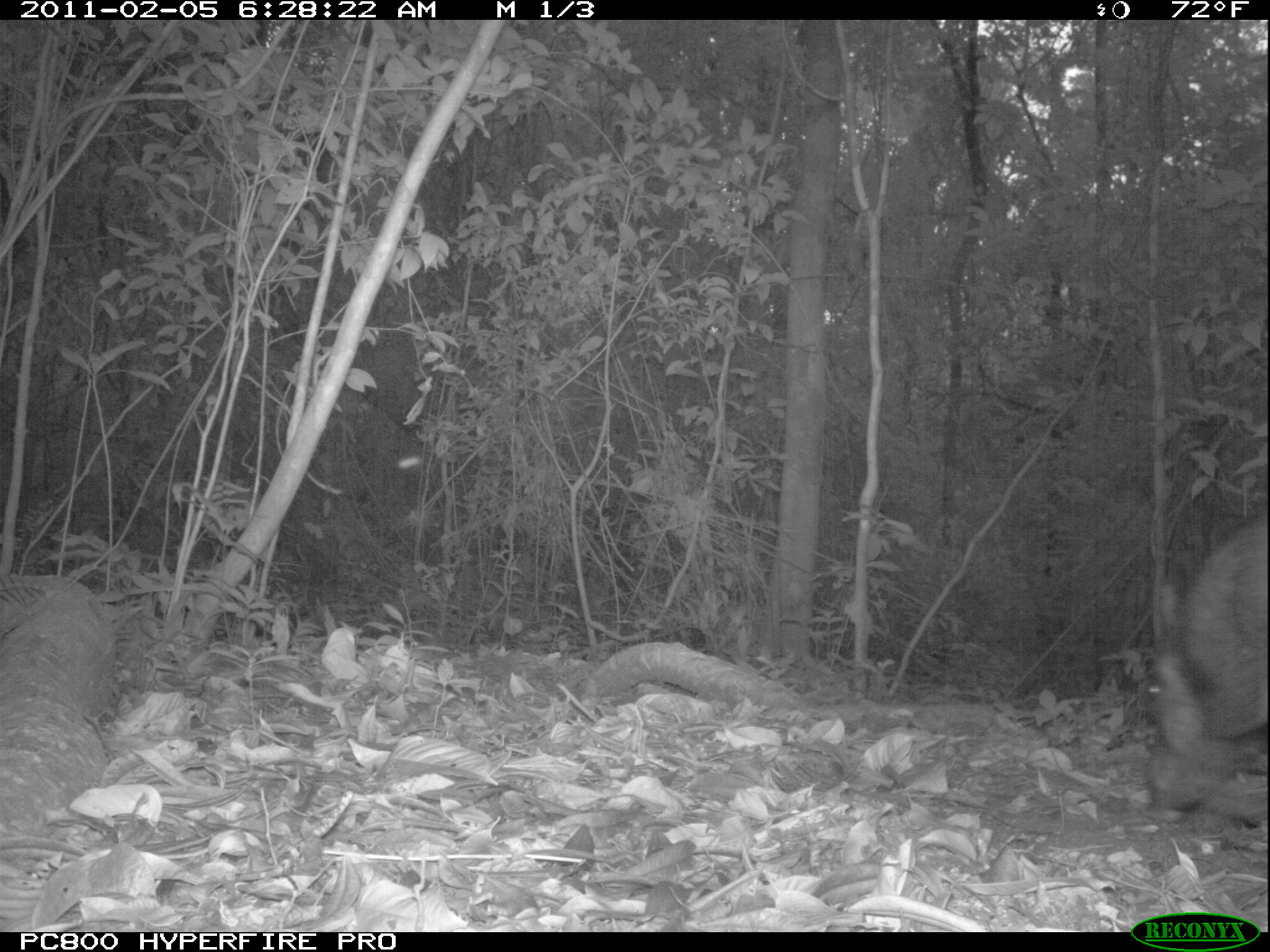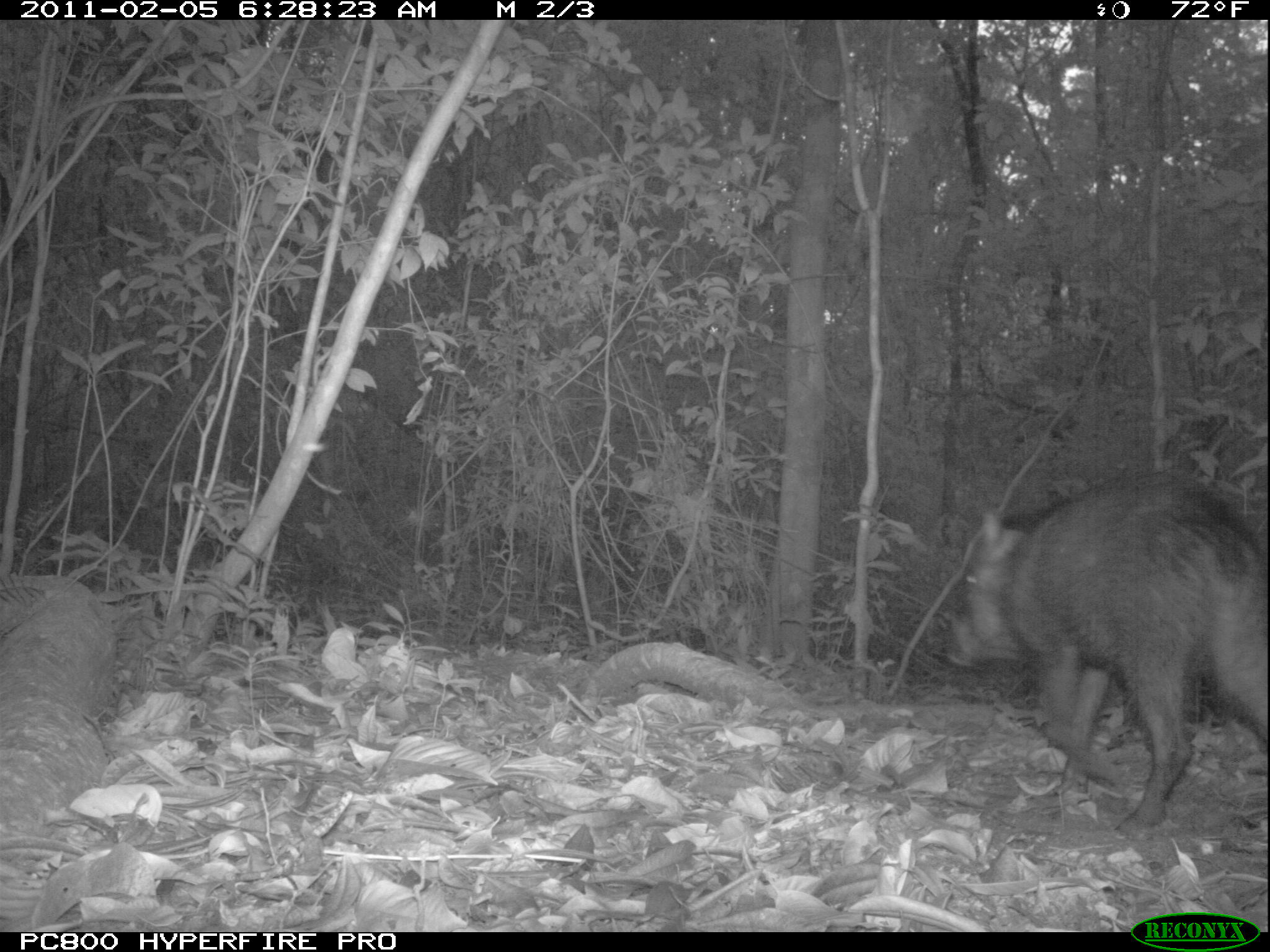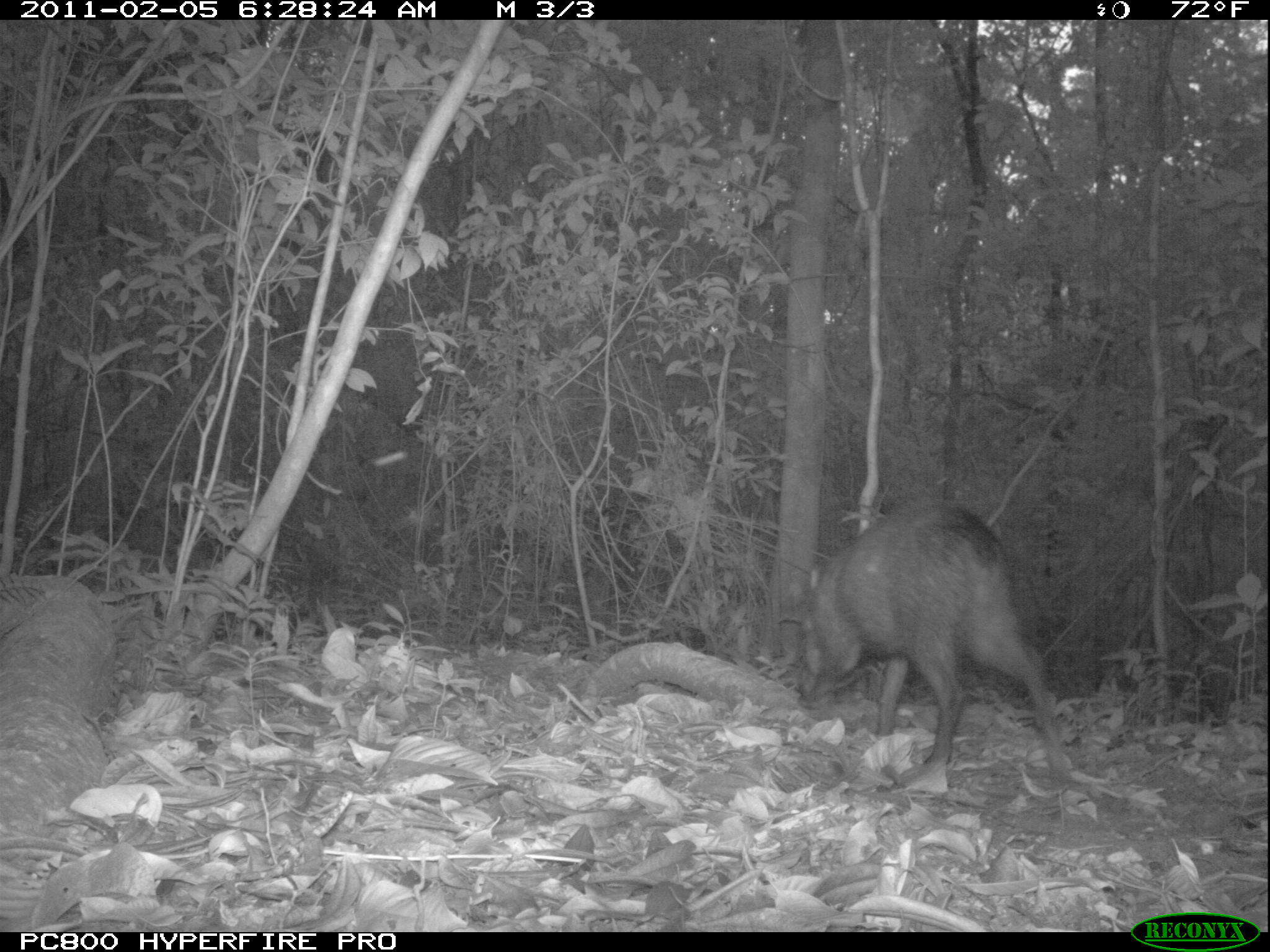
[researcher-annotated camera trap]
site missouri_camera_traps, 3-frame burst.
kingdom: Animalia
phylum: Chordata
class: Mammalia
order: Artiodactyla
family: Tayassuidae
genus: Pecari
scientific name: Pecari tajacu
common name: collared peccary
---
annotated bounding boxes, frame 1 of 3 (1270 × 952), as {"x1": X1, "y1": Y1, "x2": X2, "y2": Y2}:
collared peccary: {"x1": 1131, "y1": 506, "x2": 1264, "y2": 824}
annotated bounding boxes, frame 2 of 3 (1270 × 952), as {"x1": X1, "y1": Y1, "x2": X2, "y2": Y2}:
collared peccary: {"x1": 931, "y1": 464, "x2": 1257, "y2": 824}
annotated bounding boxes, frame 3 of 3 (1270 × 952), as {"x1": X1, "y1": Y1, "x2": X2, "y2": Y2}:
collared peccary: {"x1": 794, "y1": 494, "x2": 1077, "y2": 783}